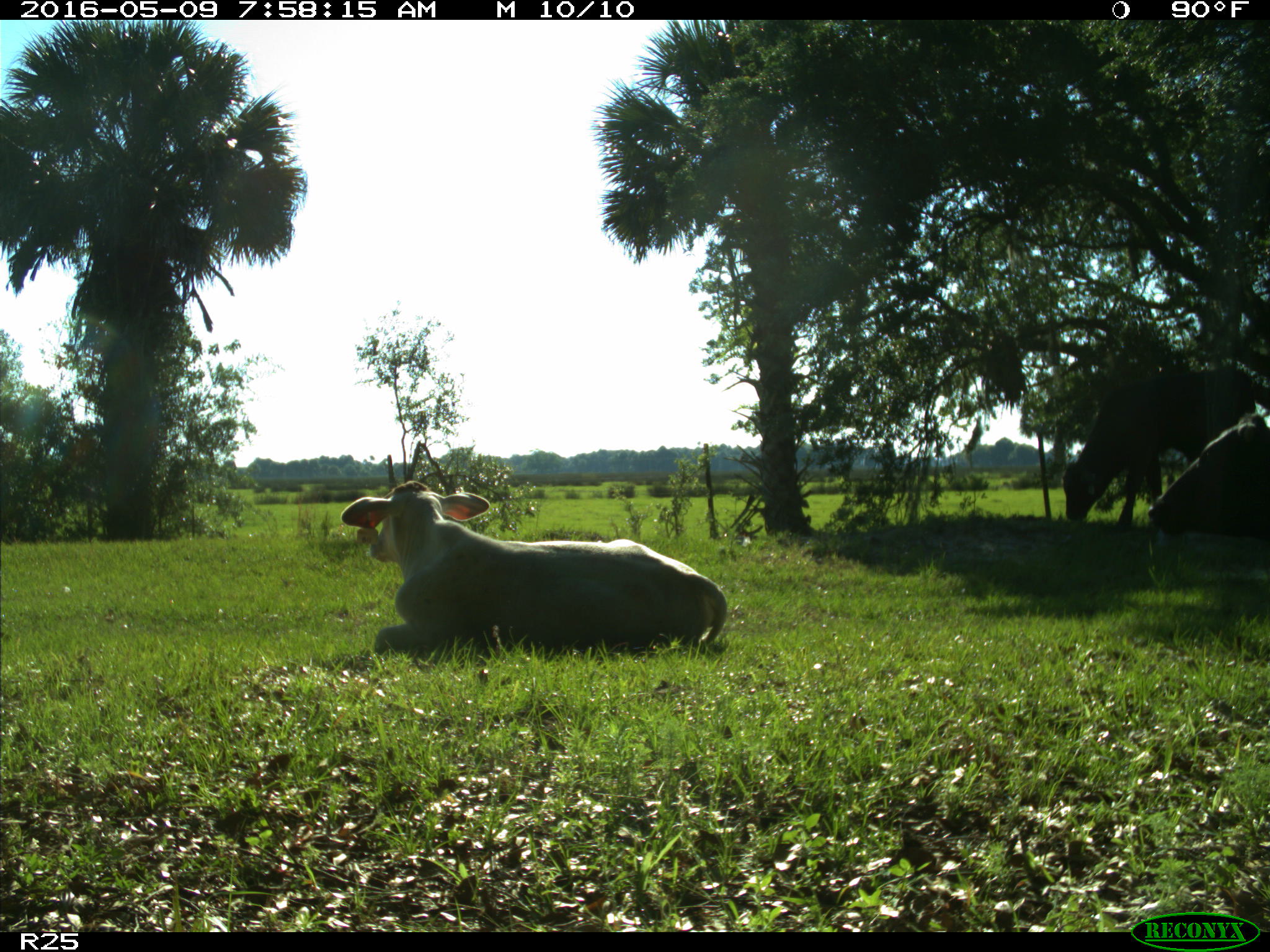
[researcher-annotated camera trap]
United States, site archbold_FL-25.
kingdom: Animalia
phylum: Chordata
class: Mammalia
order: Artiodactyla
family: Bovidae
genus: Bos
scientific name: Bos taurus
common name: domestic cow